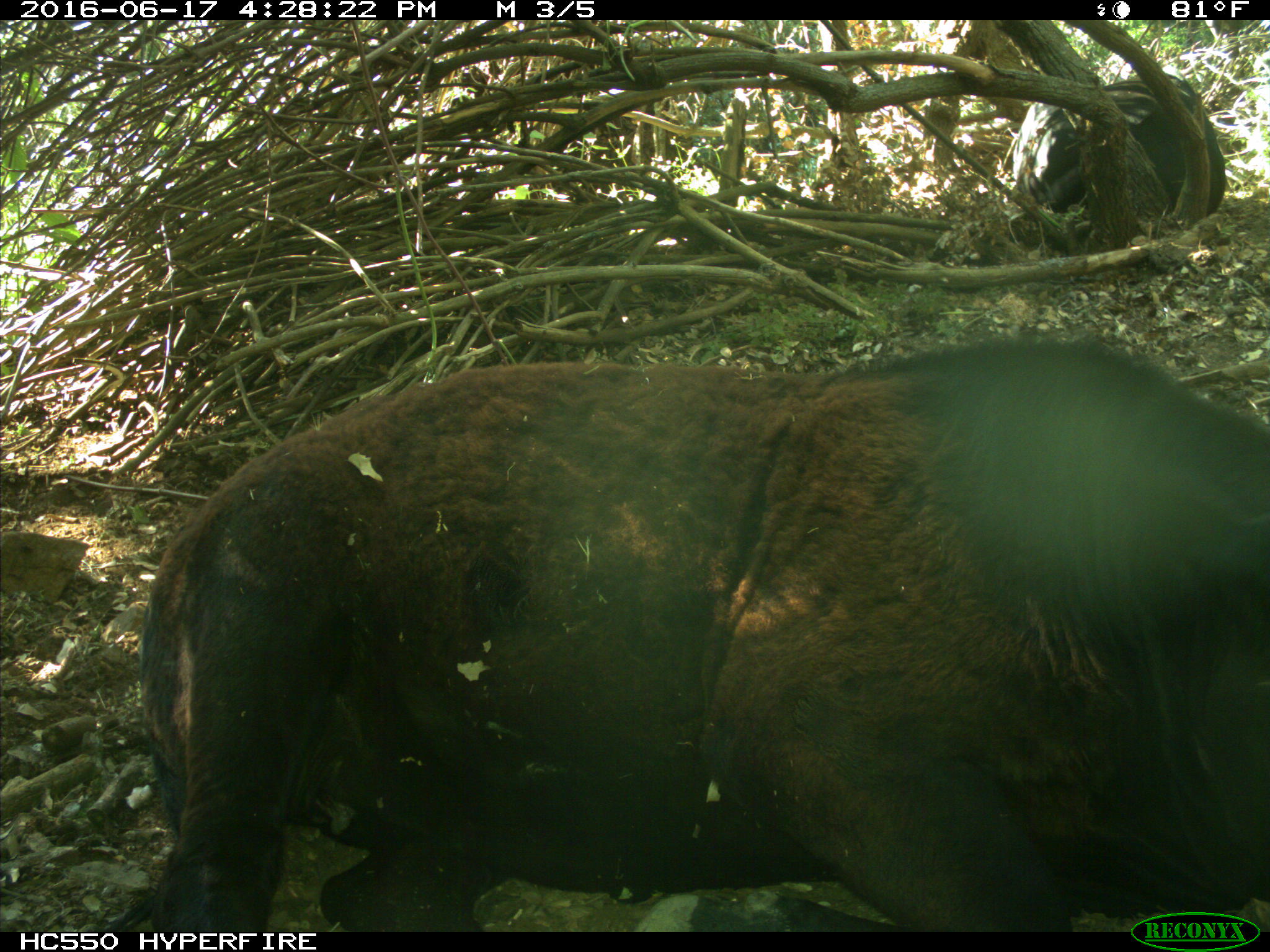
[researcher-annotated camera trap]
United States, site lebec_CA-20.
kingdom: Animalia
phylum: Chordata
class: Mammalia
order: Artiodactyla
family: Bovidae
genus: Bos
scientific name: Bos taurus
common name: domestic cow